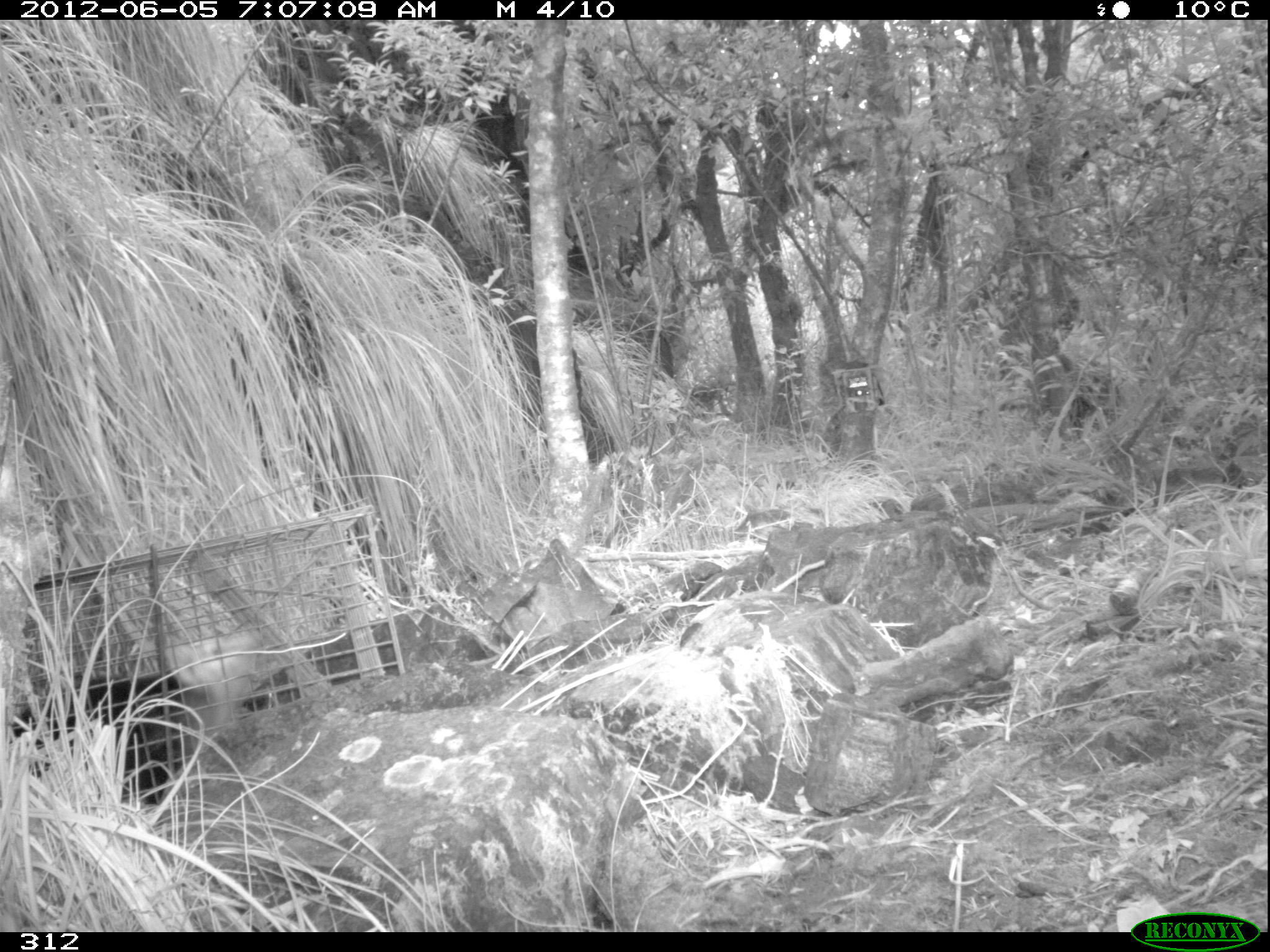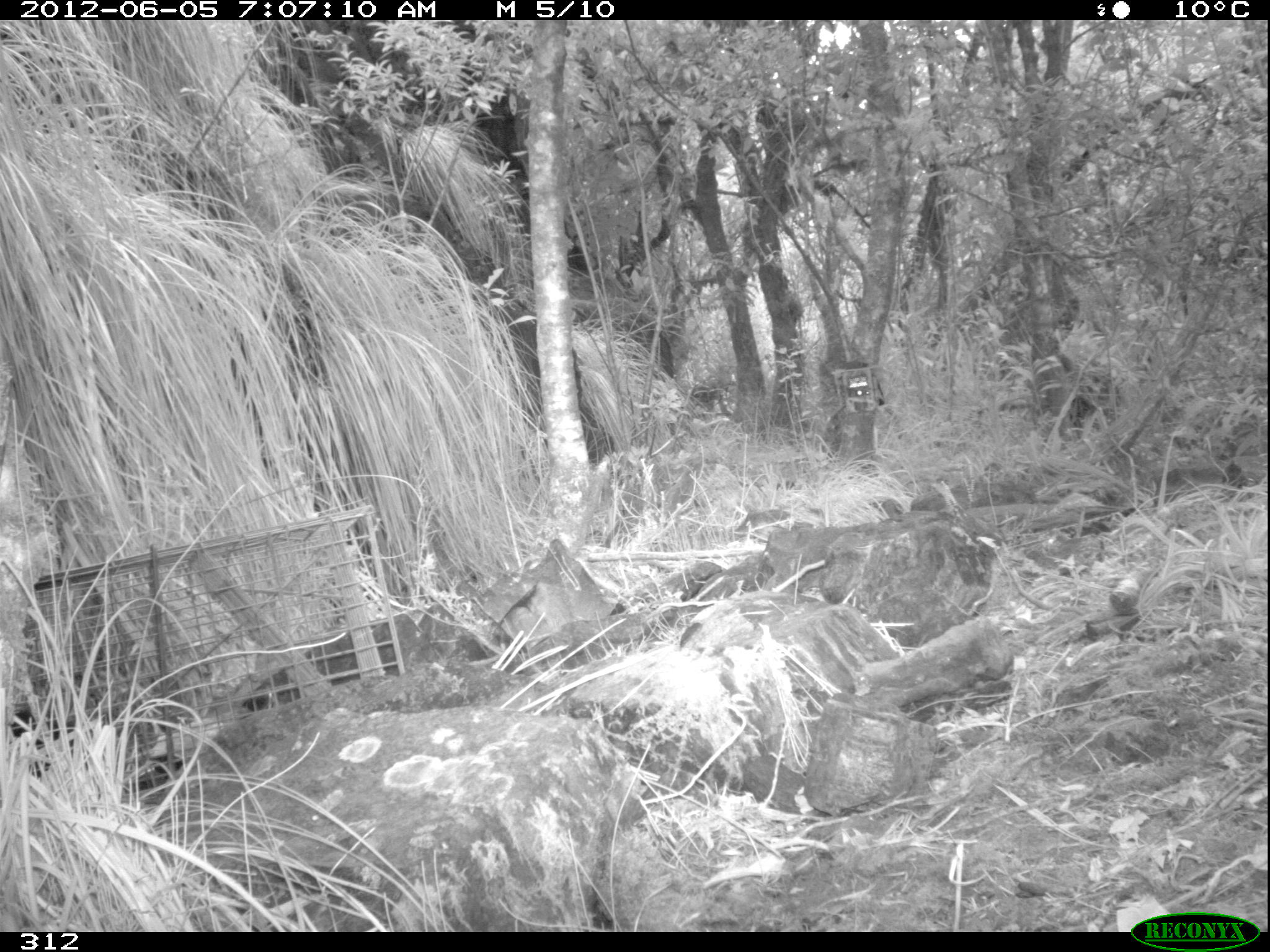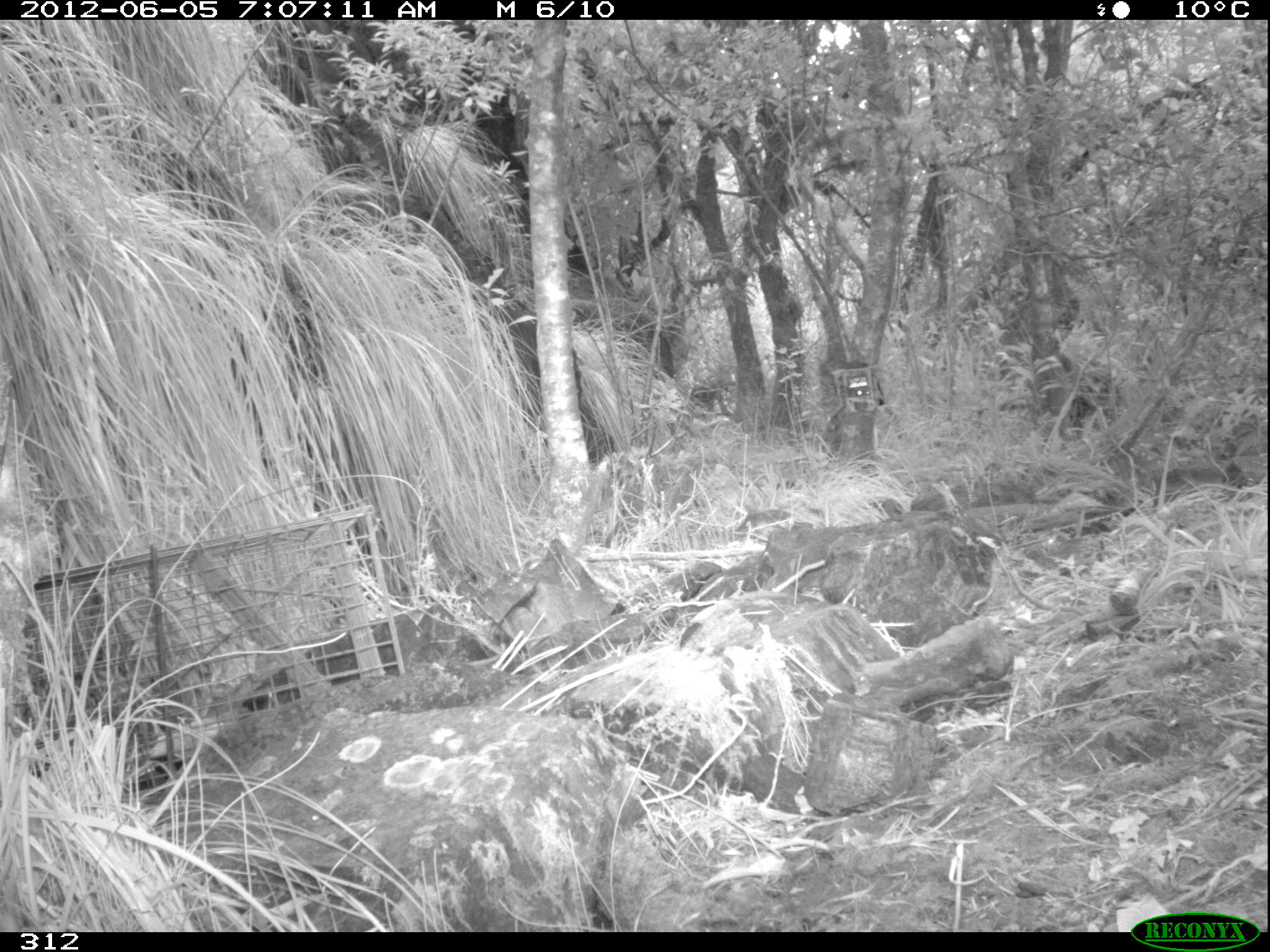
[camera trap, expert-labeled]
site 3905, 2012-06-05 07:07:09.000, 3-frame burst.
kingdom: Animalia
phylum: Chordata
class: Mammalia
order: Didelphimorphia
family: Didelphidae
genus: Didelphis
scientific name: Didelphis pernigra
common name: andean white-eared opossum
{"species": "Didelphis pernigra (andean white-eared opossum)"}